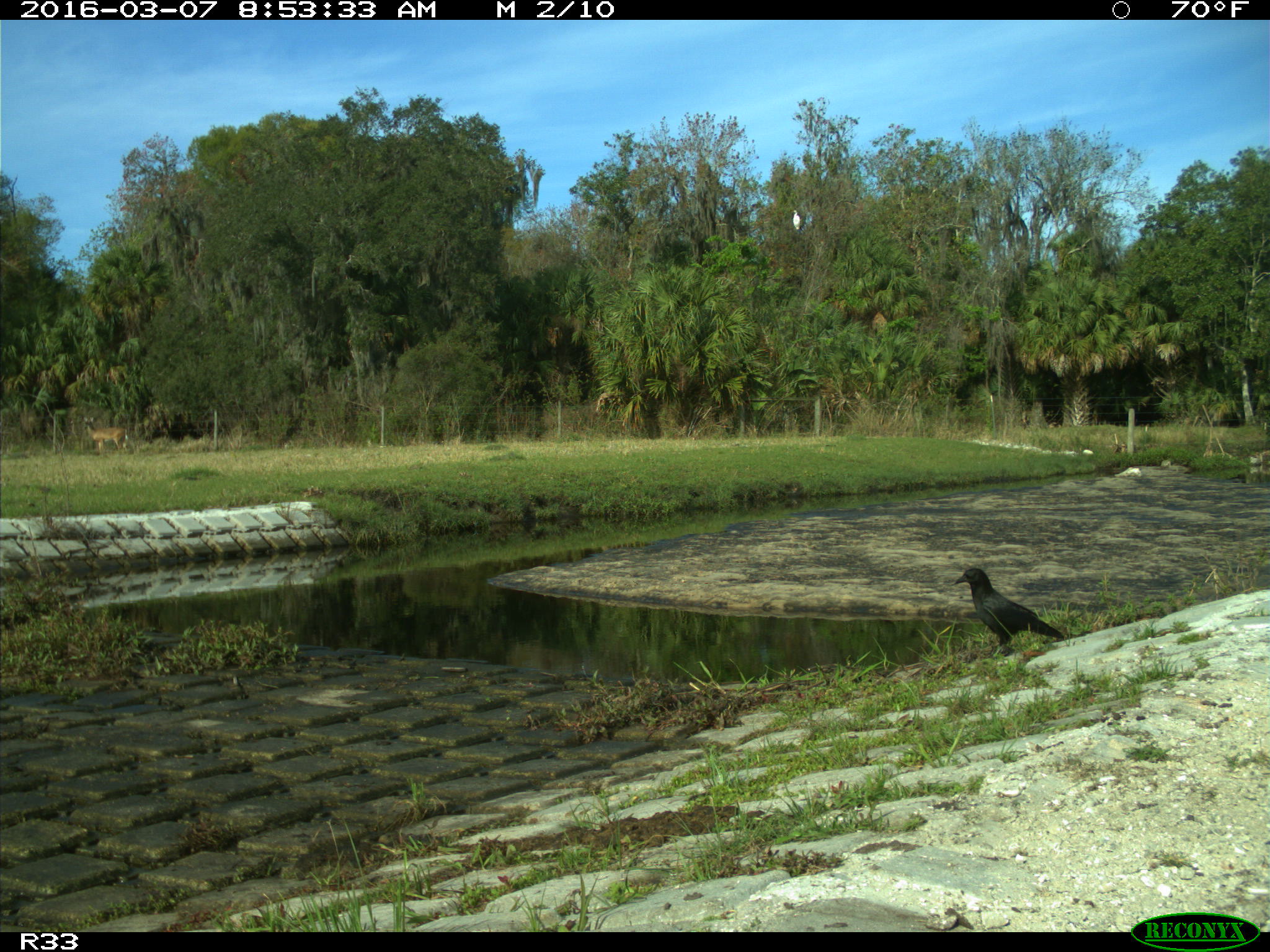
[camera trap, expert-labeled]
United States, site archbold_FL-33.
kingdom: Animalia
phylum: Chordata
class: Aves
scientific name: Aves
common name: birds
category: unidentified bird